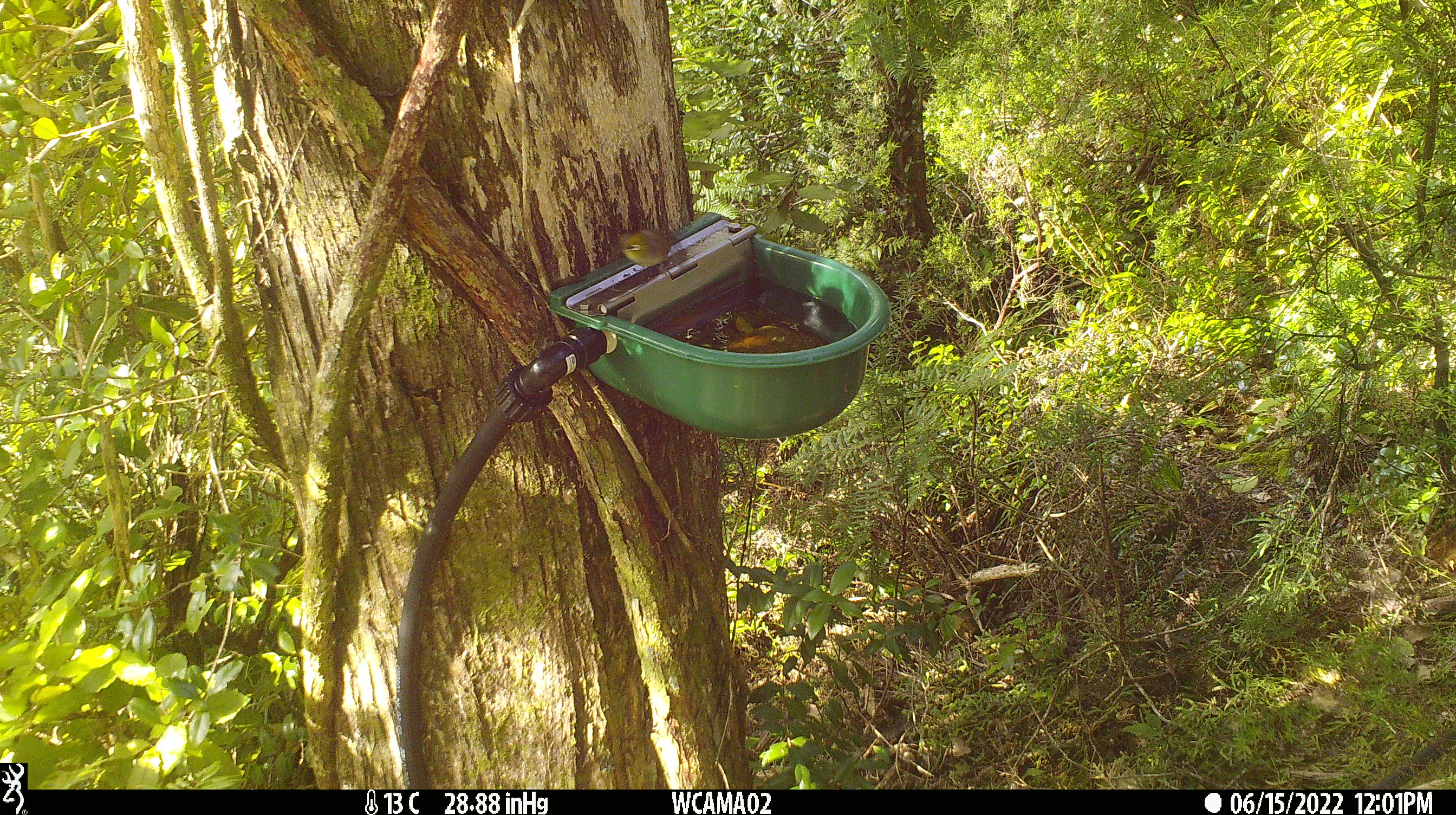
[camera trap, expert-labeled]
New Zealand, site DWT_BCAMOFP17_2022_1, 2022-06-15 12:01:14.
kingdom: Animalia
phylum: Chordata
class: Aves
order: Passeriformes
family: Zosteropidae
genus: Zosterops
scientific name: Zosterops lateralis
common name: silvereye